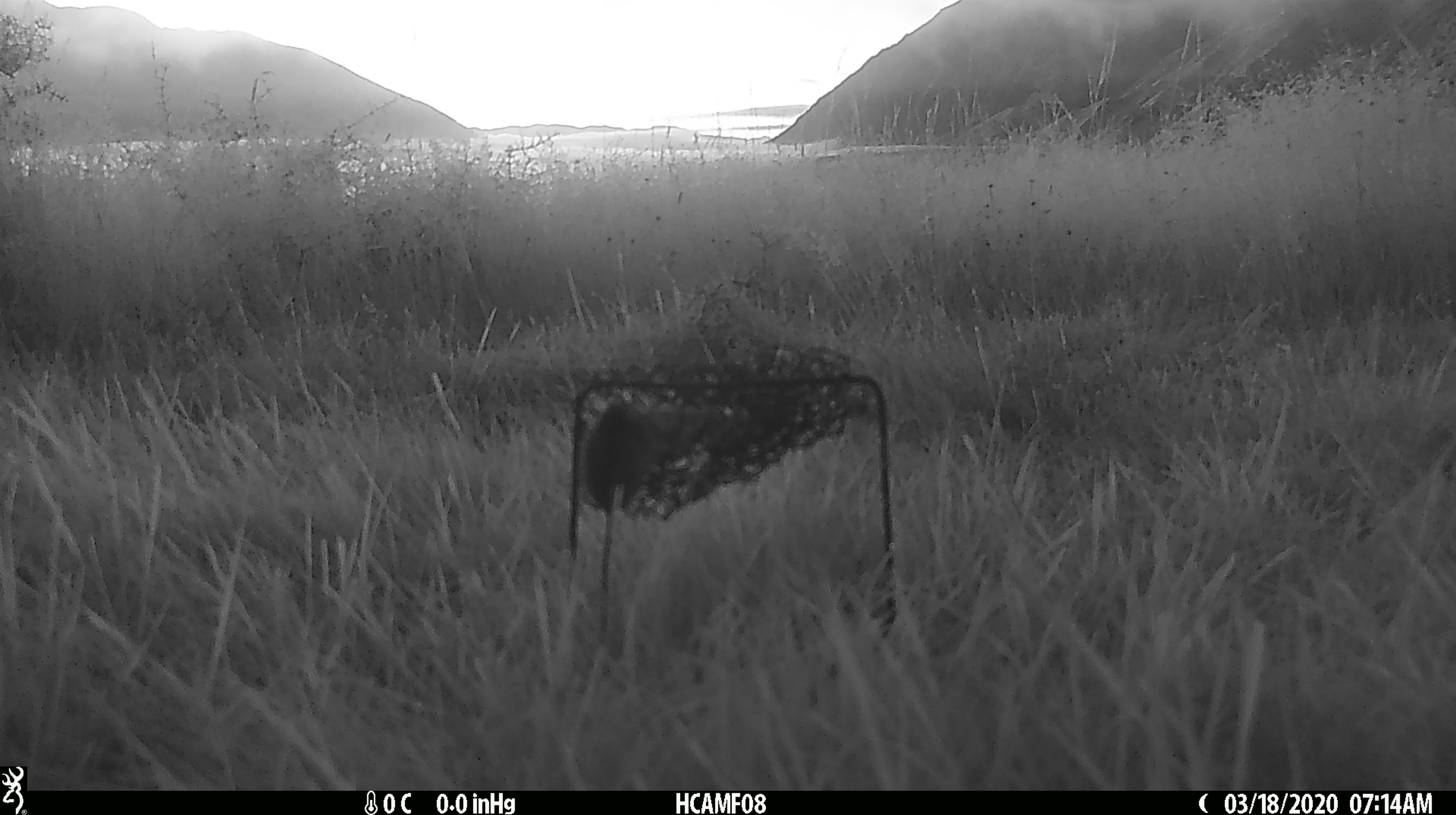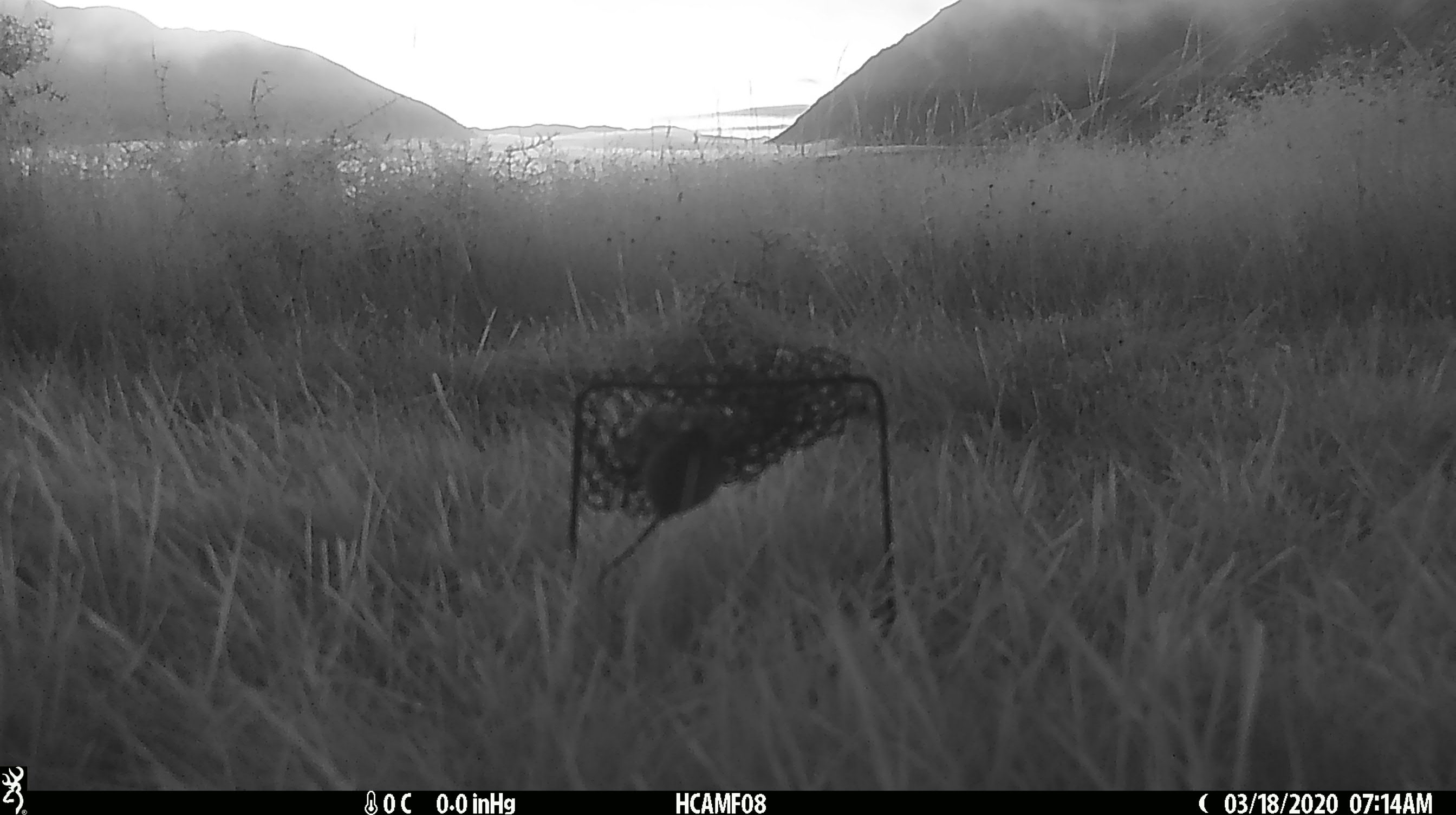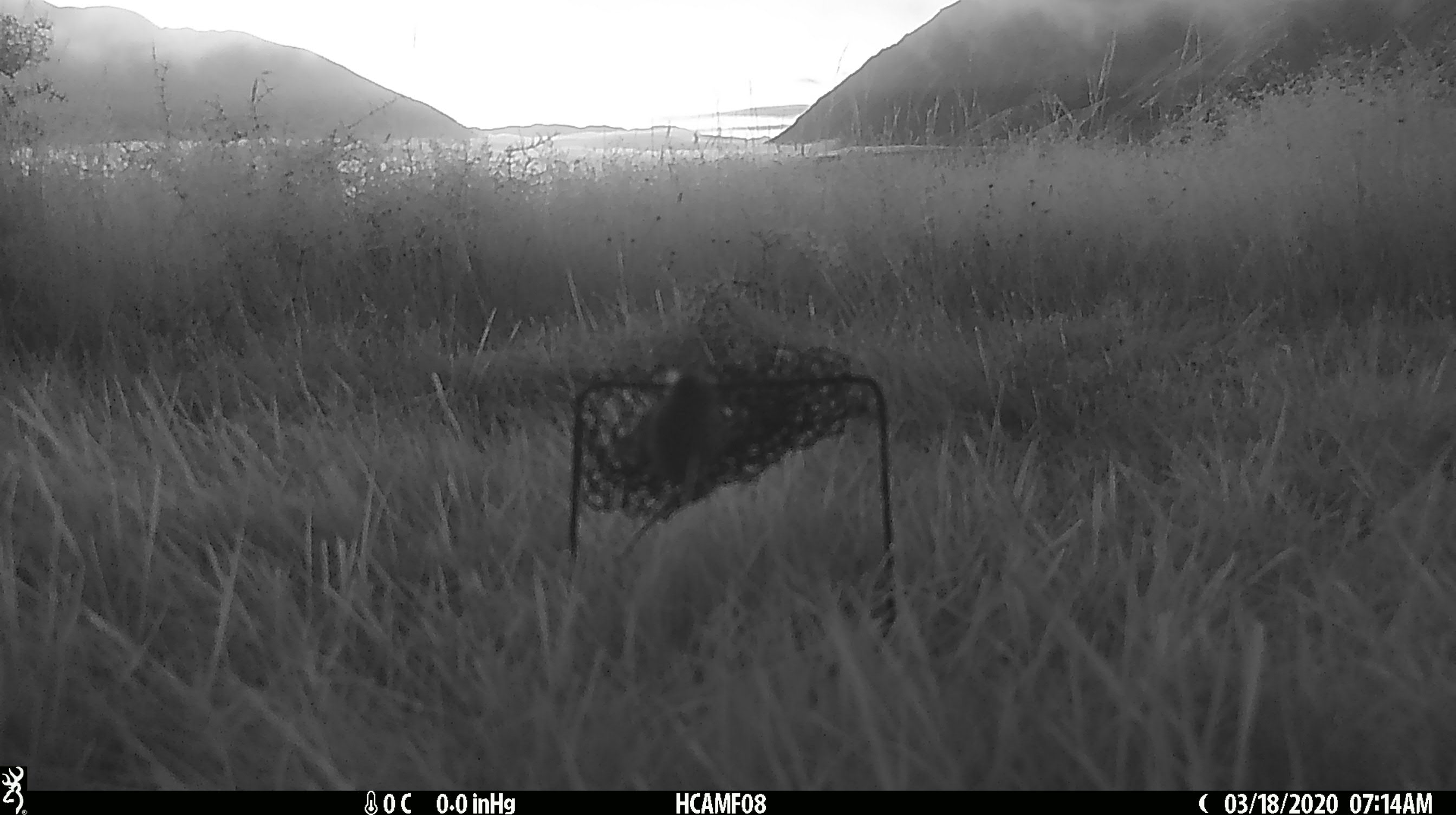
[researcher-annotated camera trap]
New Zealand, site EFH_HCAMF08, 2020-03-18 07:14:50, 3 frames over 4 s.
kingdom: Animalia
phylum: Chordata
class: Mammalia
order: Rodentia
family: Muridae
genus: Mus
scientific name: Mus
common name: mouse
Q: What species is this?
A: Mouse (Mus).